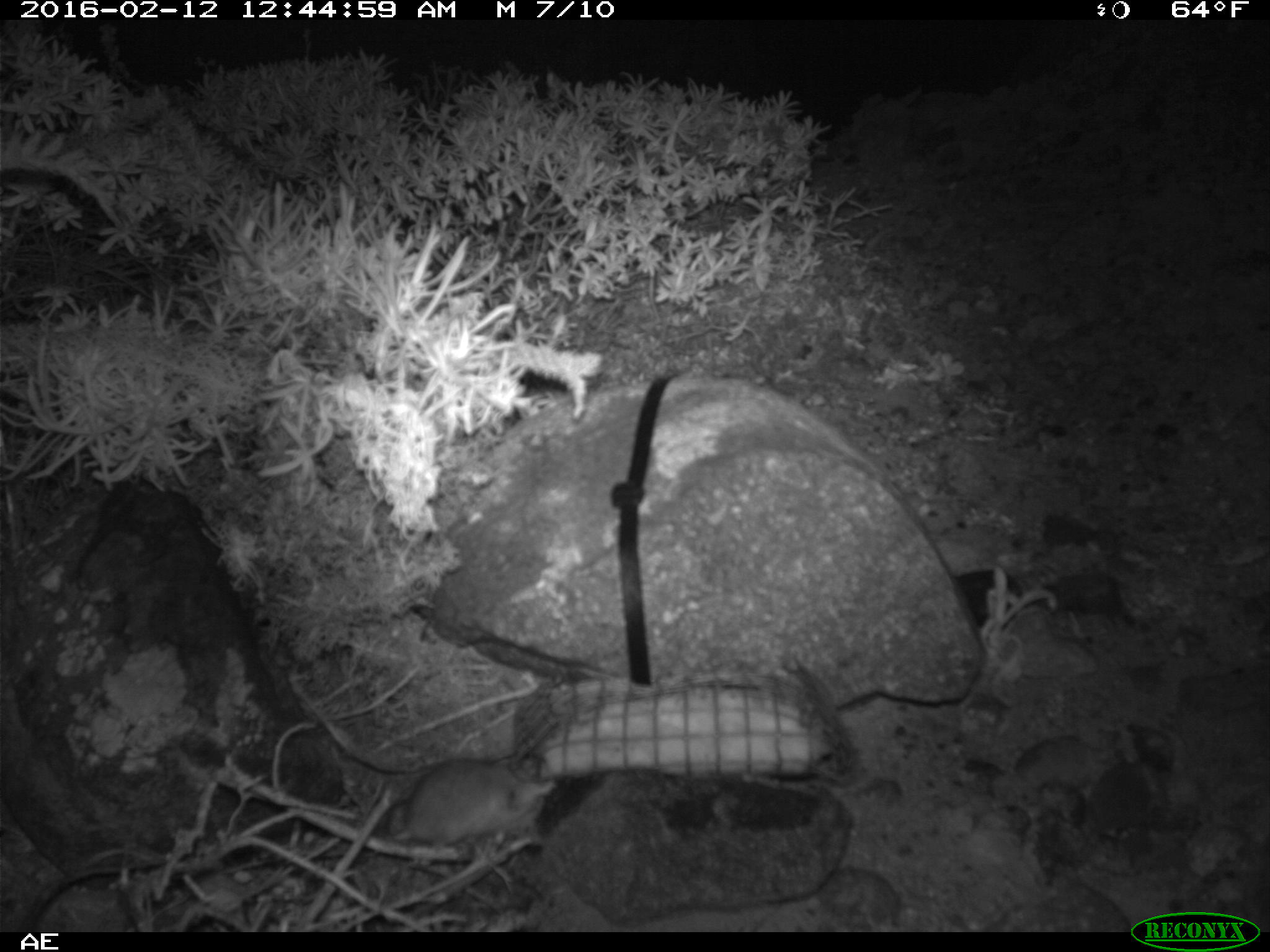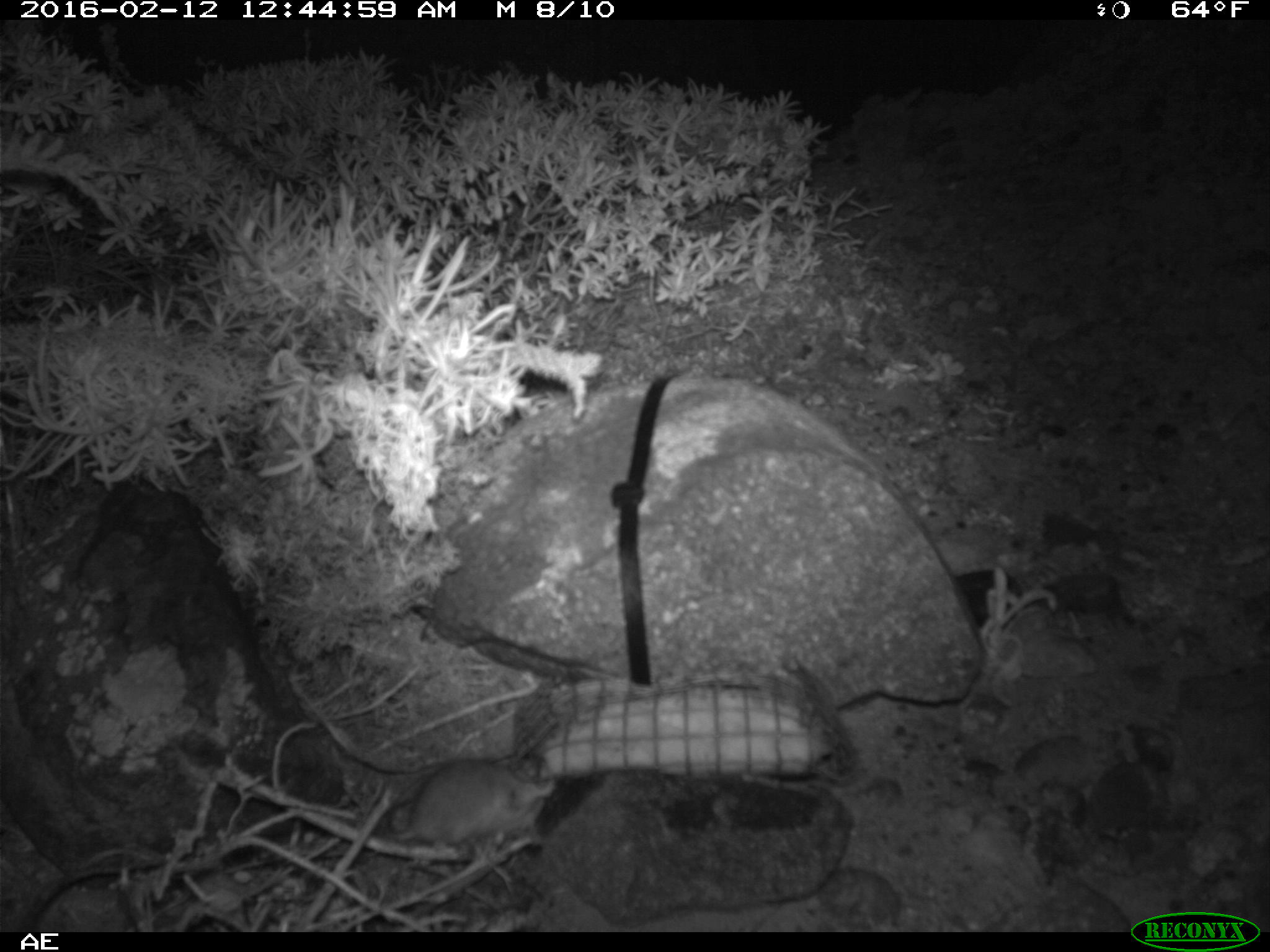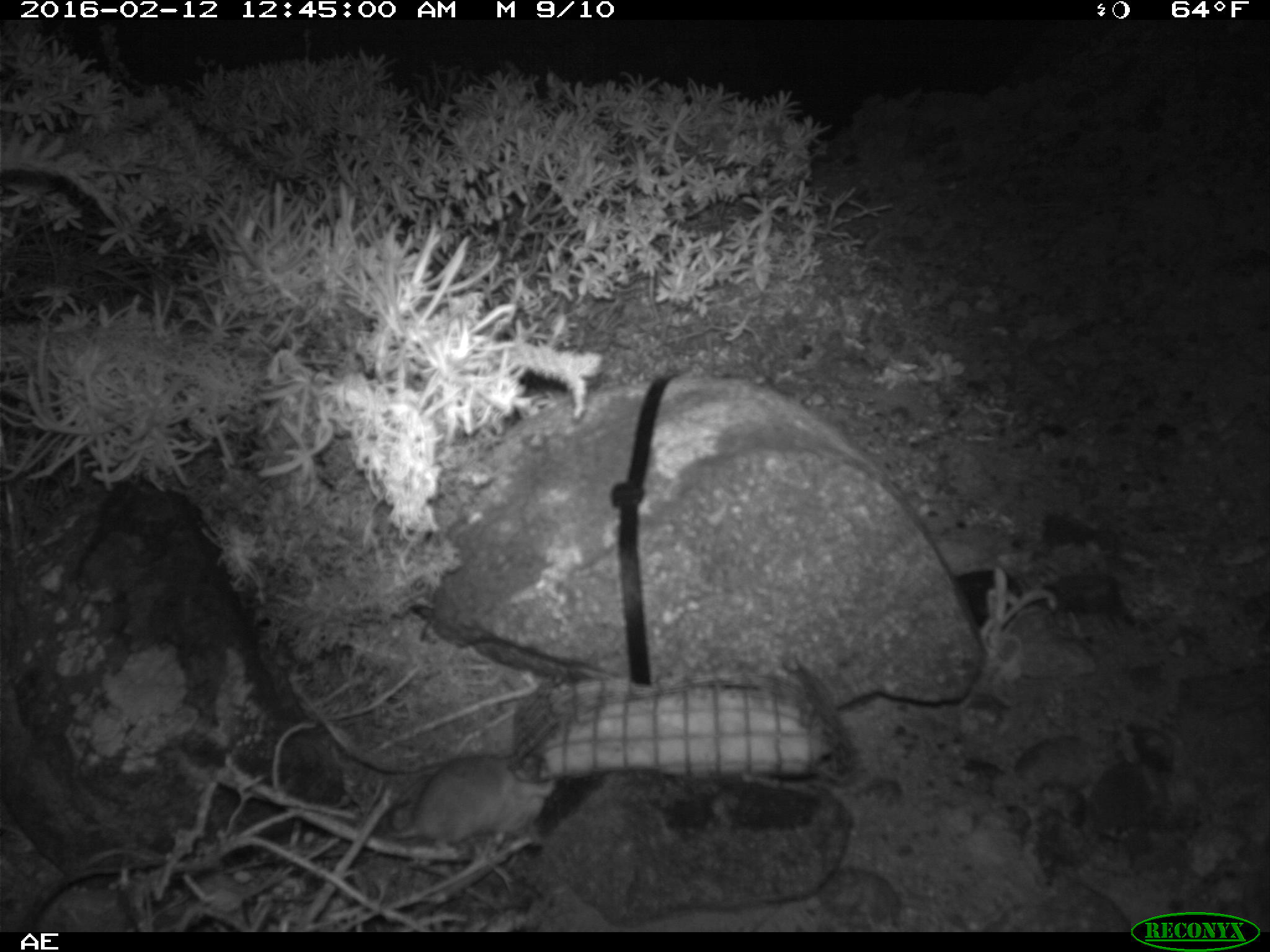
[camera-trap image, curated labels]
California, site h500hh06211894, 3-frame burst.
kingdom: Animalia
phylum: Chordata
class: Mammalia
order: Rodentia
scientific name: Rodentia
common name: rodent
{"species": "rodent (Rodentia)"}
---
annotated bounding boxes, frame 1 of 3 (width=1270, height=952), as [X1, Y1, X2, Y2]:
rodent: [390, 756, 556, 841]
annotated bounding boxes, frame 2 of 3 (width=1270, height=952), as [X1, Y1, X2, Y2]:
rodent: [372, 745, 555, 863]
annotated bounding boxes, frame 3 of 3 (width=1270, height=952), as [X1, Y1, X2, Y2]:
rodent: [380, 754, 557, 845]